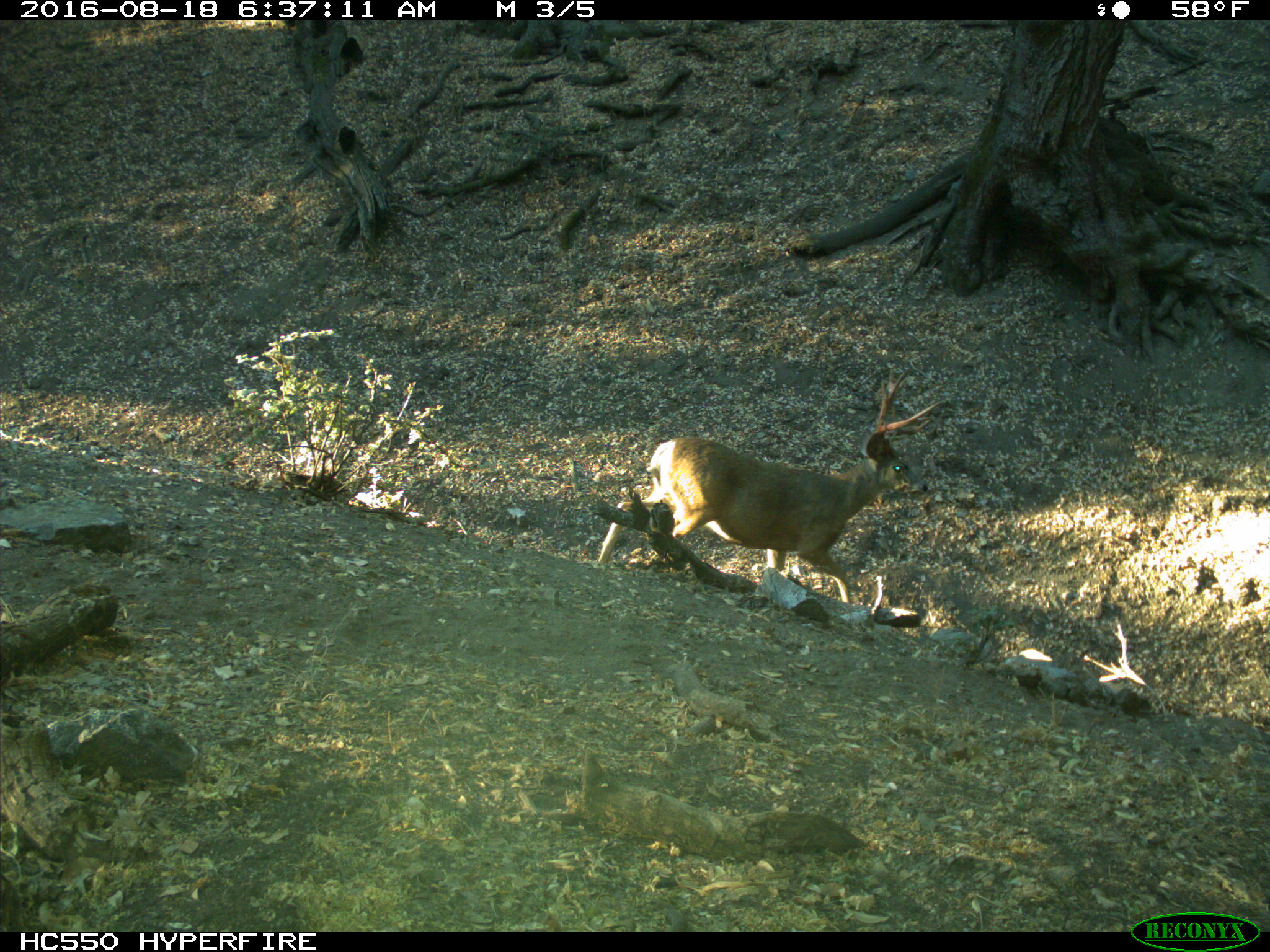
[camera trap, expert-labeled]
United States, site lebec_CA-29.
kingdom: Animalia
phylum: Chordata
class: Mammalia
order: Artiodactyla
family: Cervidae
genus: Odocoileus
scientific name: Odocoileus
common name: deer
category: unidentified deer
Unidentified deer (deer) (Odocoileus).